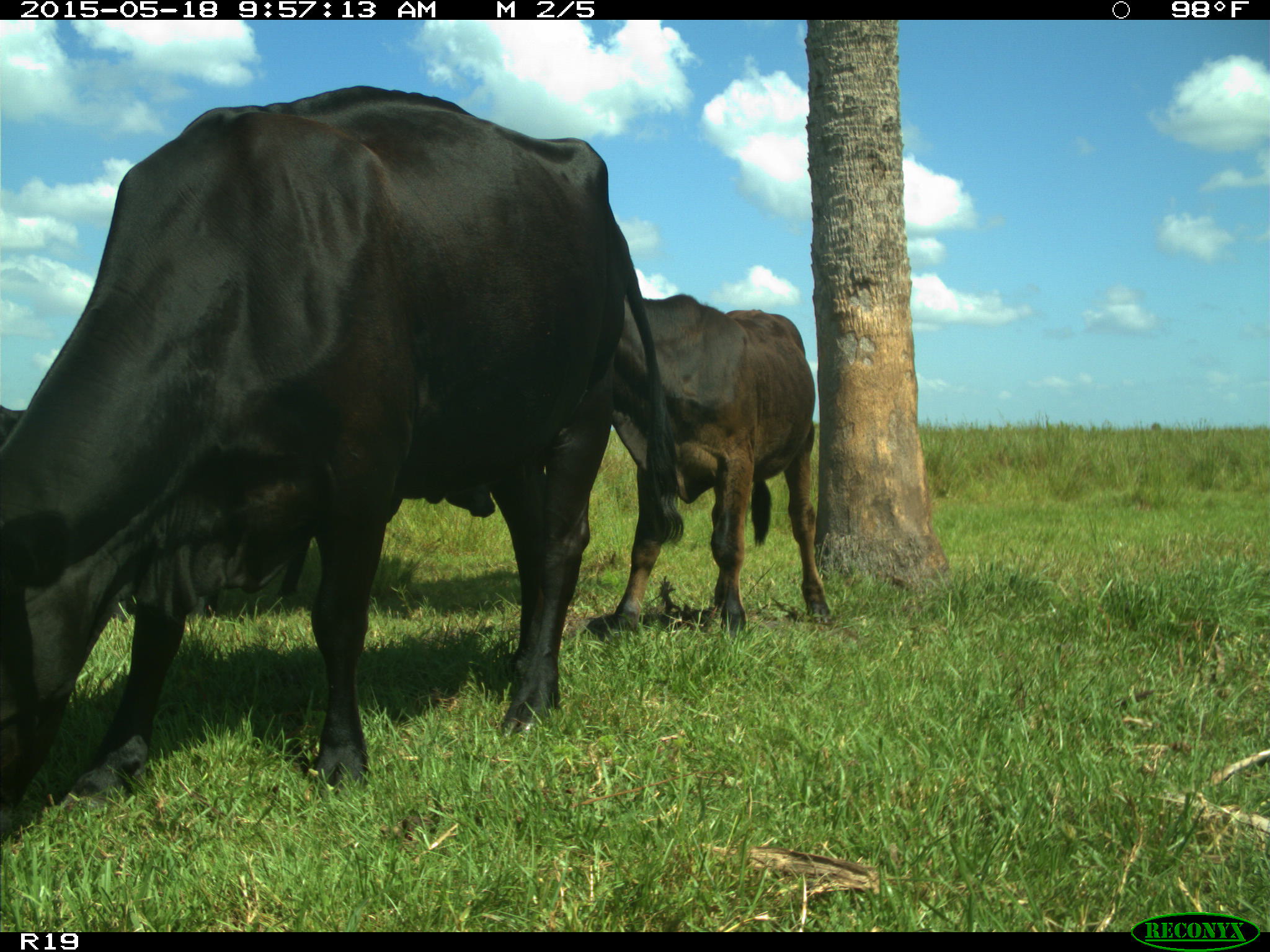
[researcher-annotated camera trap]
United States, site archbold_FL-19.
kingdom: Animalia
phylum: Chordata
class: Mammalia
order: Artiodactyla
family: Bovidae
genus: Bos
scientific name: Bos taurus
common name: domestic cow